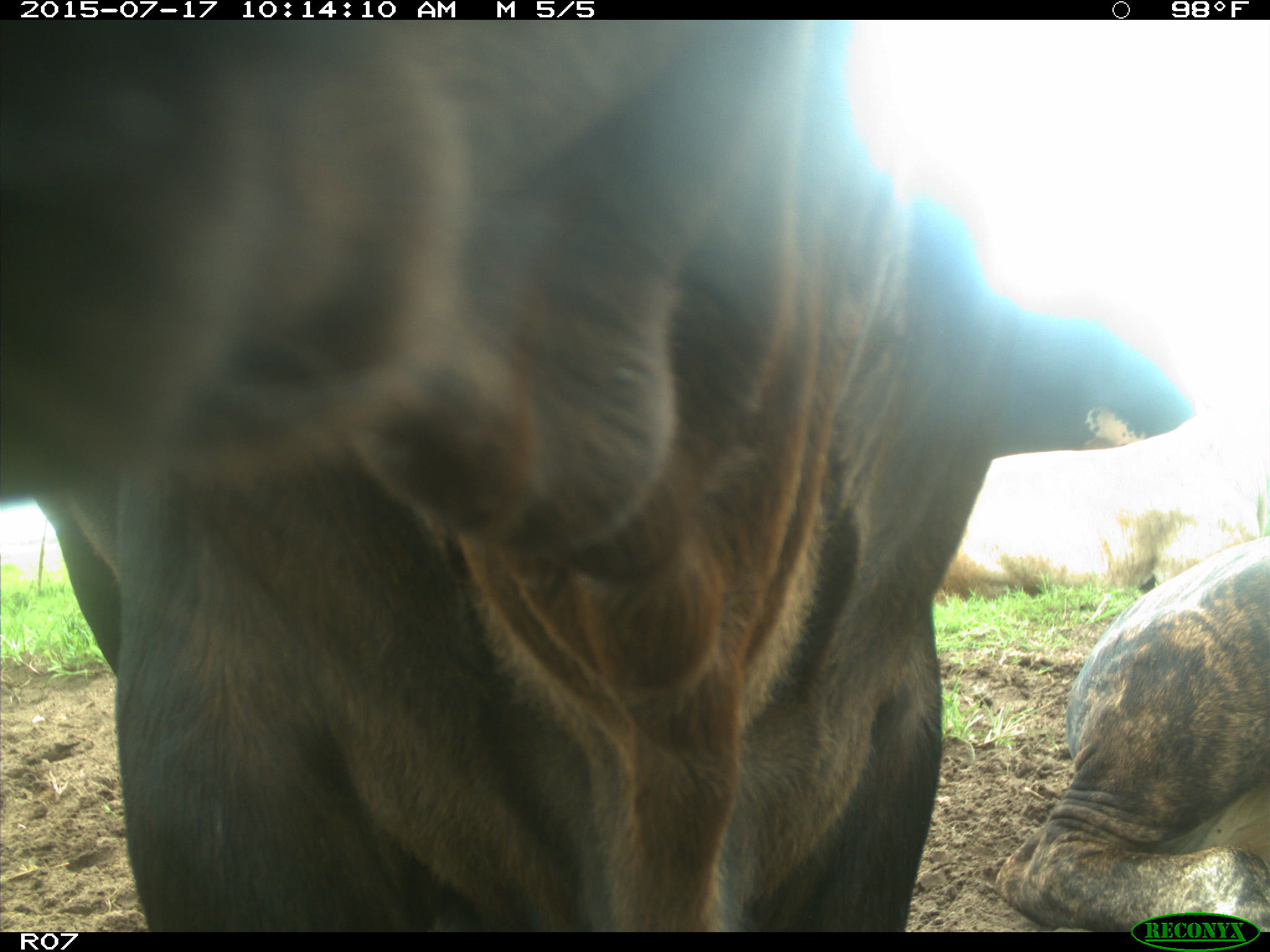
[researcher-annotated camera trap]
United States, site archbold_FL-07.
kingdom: Animalia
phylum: Chordata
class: Mammalia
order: Artiodactyla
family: Bovidae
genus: Bos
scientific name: Bos taurus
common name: domestic cow